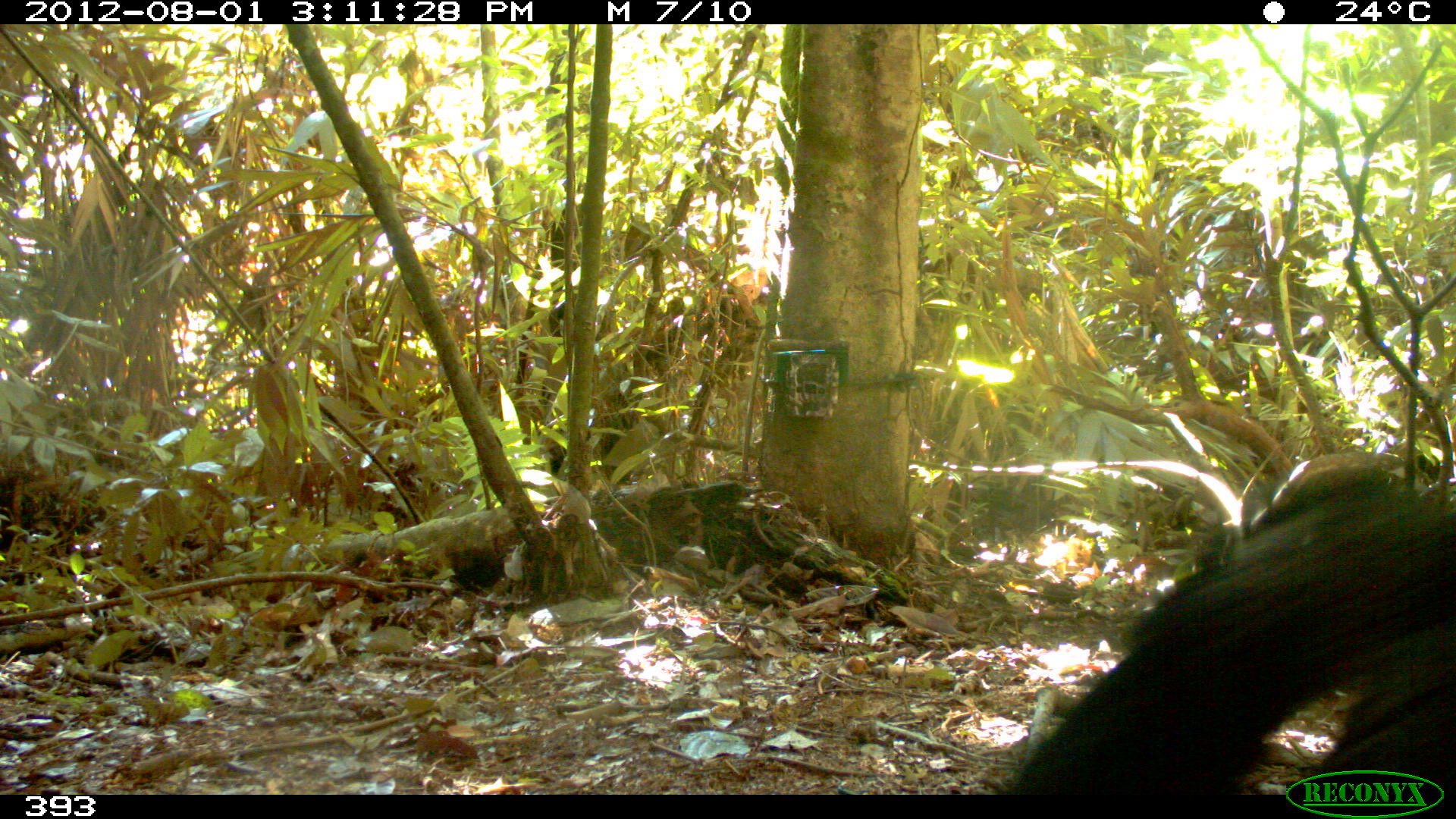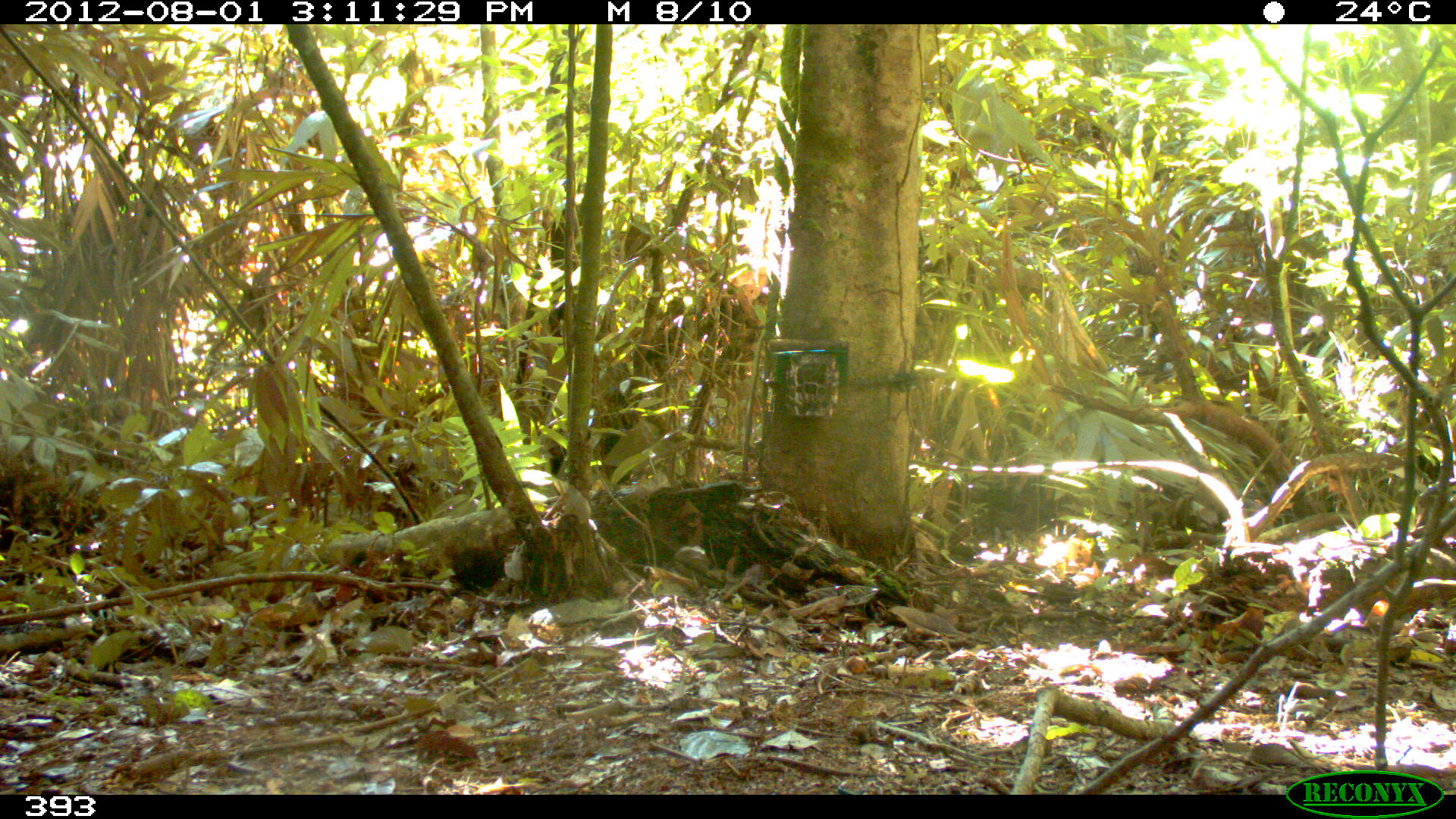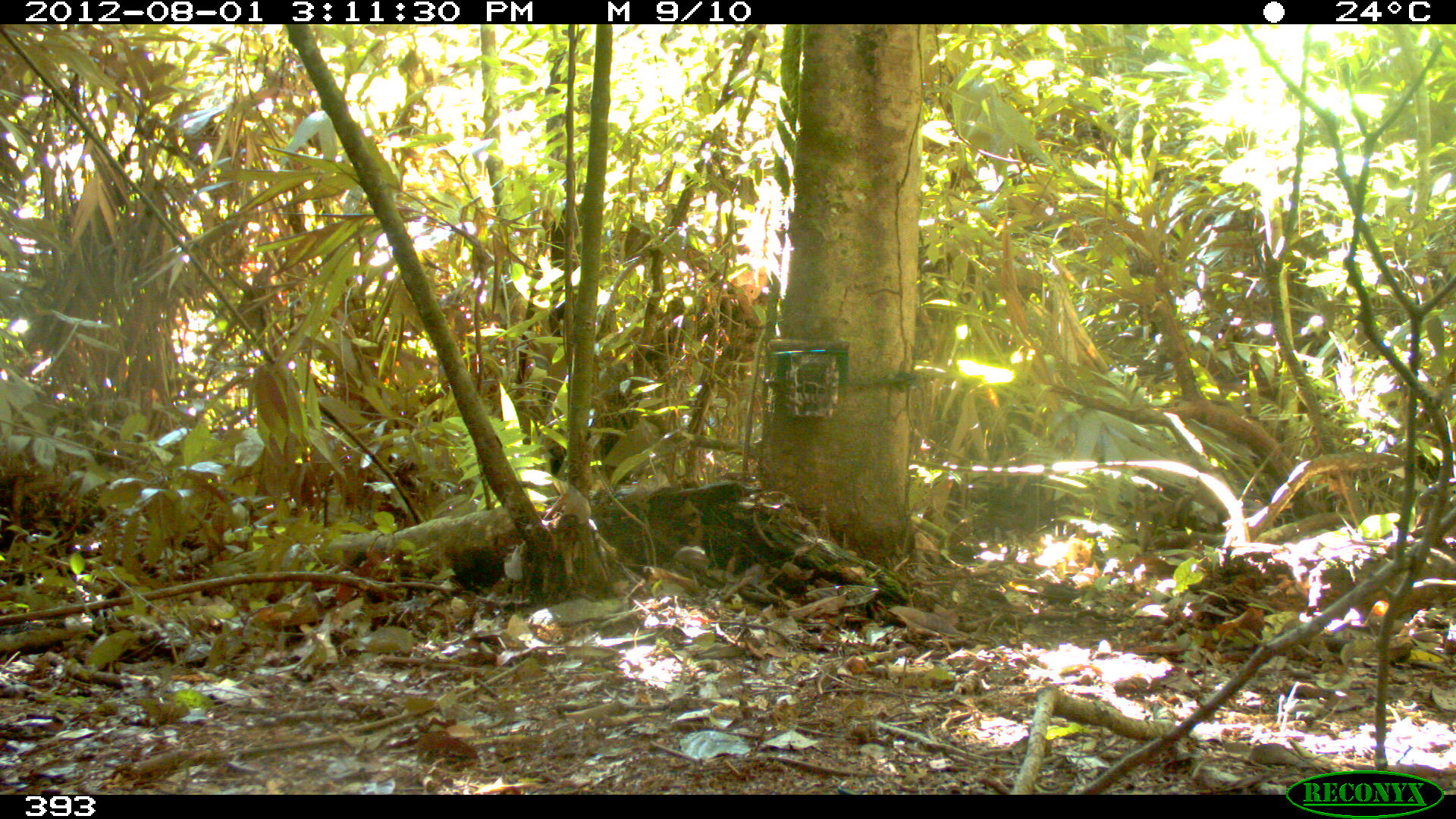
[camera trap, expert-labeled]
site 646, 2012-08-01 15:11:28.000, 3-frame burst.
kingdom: Animalia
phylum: Chordata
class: Mammalia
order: Carnivora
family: Canidae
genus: Atelocynus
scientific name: Atelocynus microtis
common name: short-eared dog